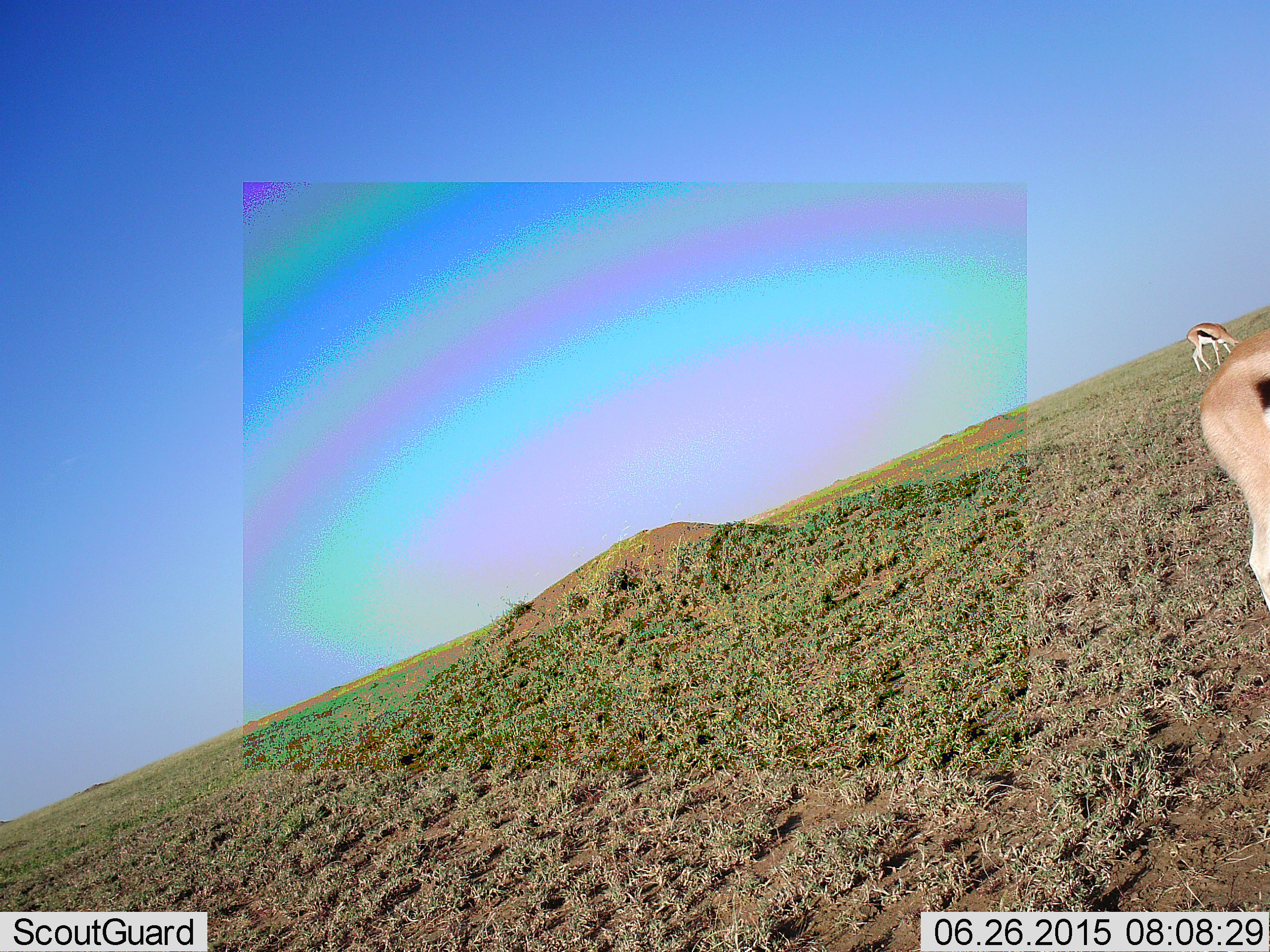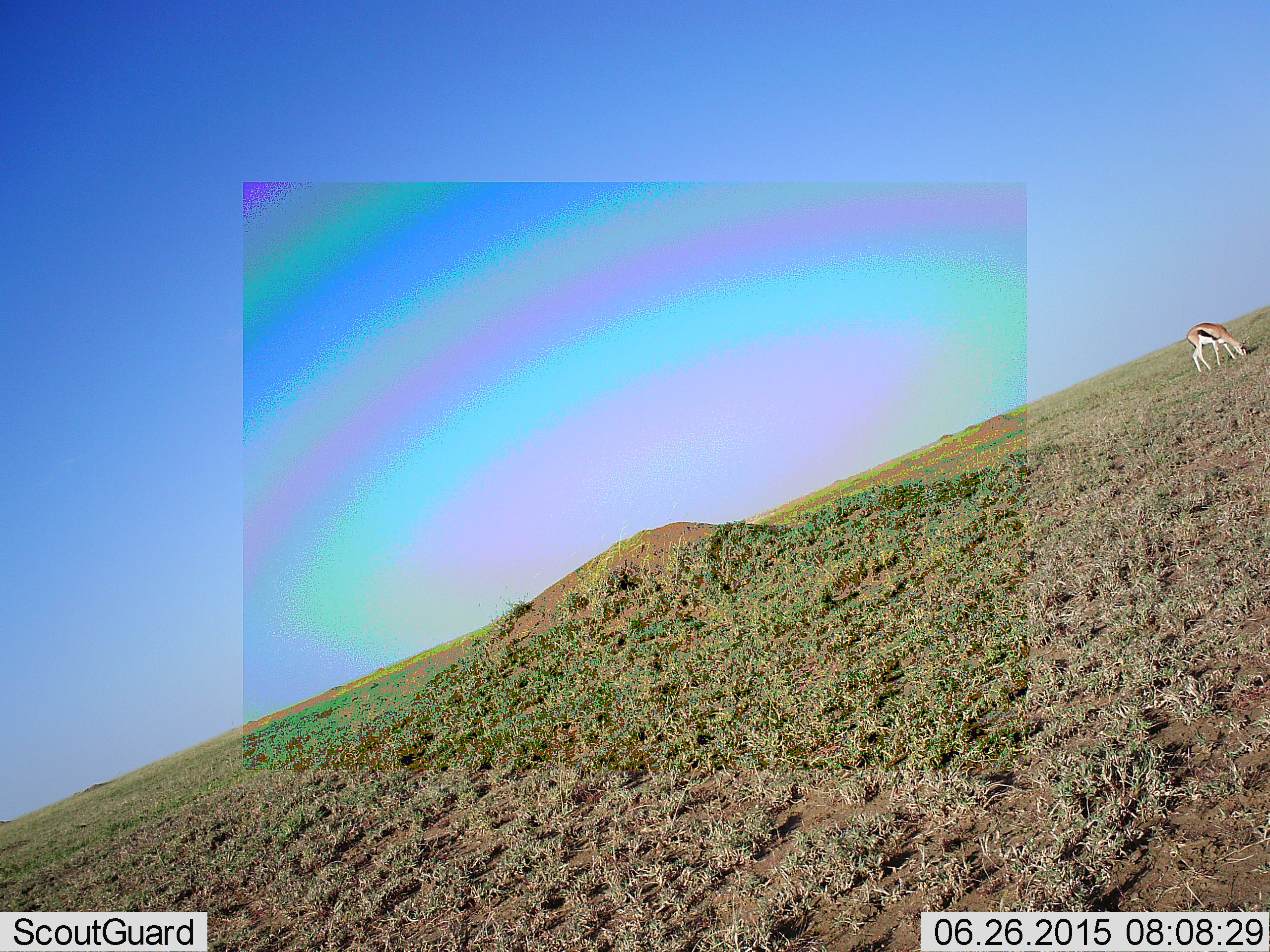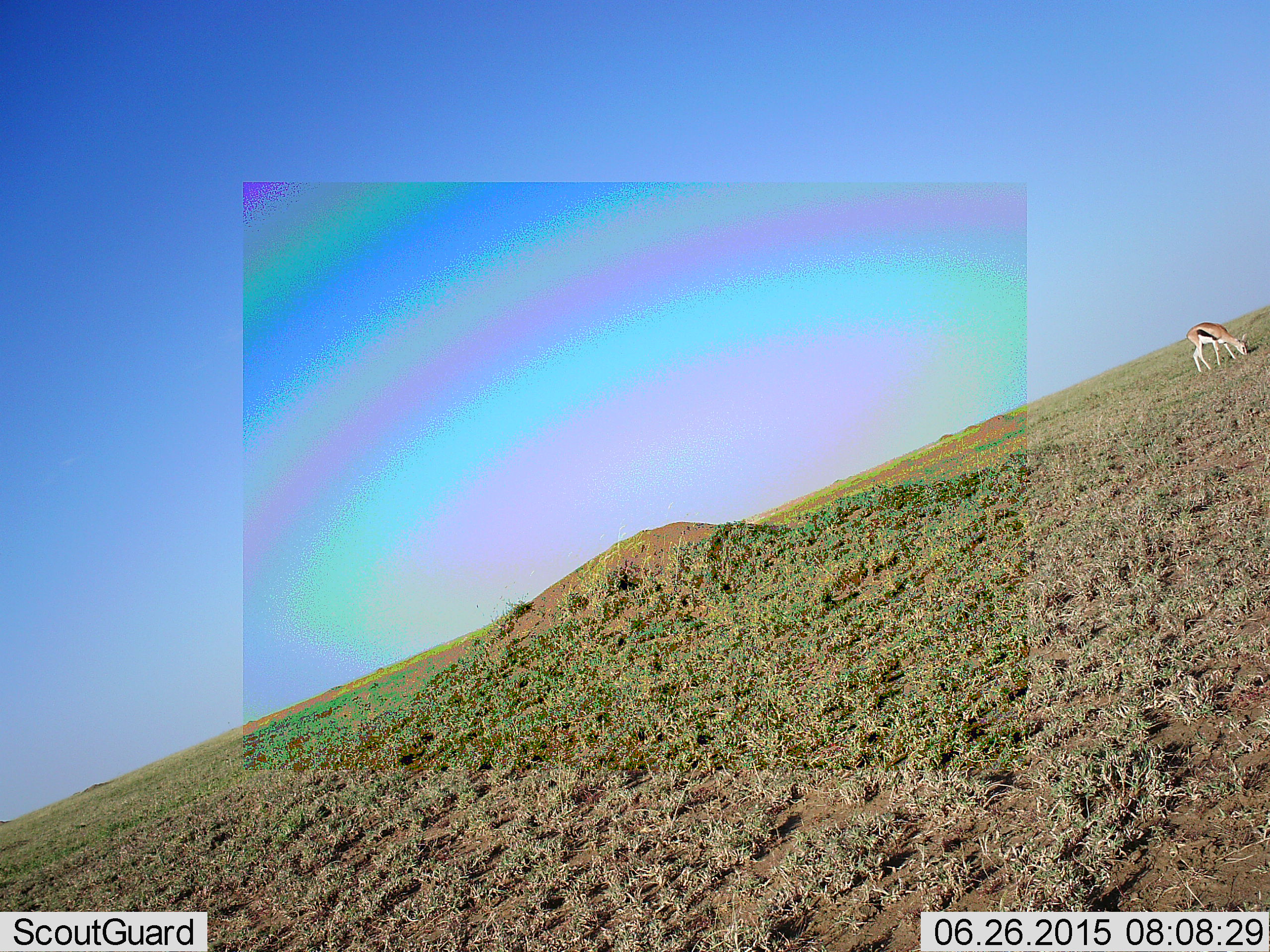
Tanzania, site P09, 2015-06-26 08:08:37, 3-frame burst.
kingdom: Animalia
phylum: Chordata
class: Mammalia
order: Artiodactyla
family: Bovidae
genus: Eudorcas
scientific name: Eudorcas thomsonii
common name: thomson's gazelle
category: gazellethomsons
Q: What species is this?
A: Gazellethomsons (thomson's gazelle) (Eudorcas thomsonii).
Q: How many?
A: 2.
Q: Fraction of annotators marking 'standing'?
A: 30%.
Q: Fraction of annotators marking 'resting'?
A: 0%.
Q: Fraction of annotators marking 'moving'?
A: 40%.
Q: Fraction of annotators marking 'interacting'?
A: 0%.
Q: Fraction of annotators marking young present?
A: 0%.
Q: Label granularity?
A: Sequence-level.